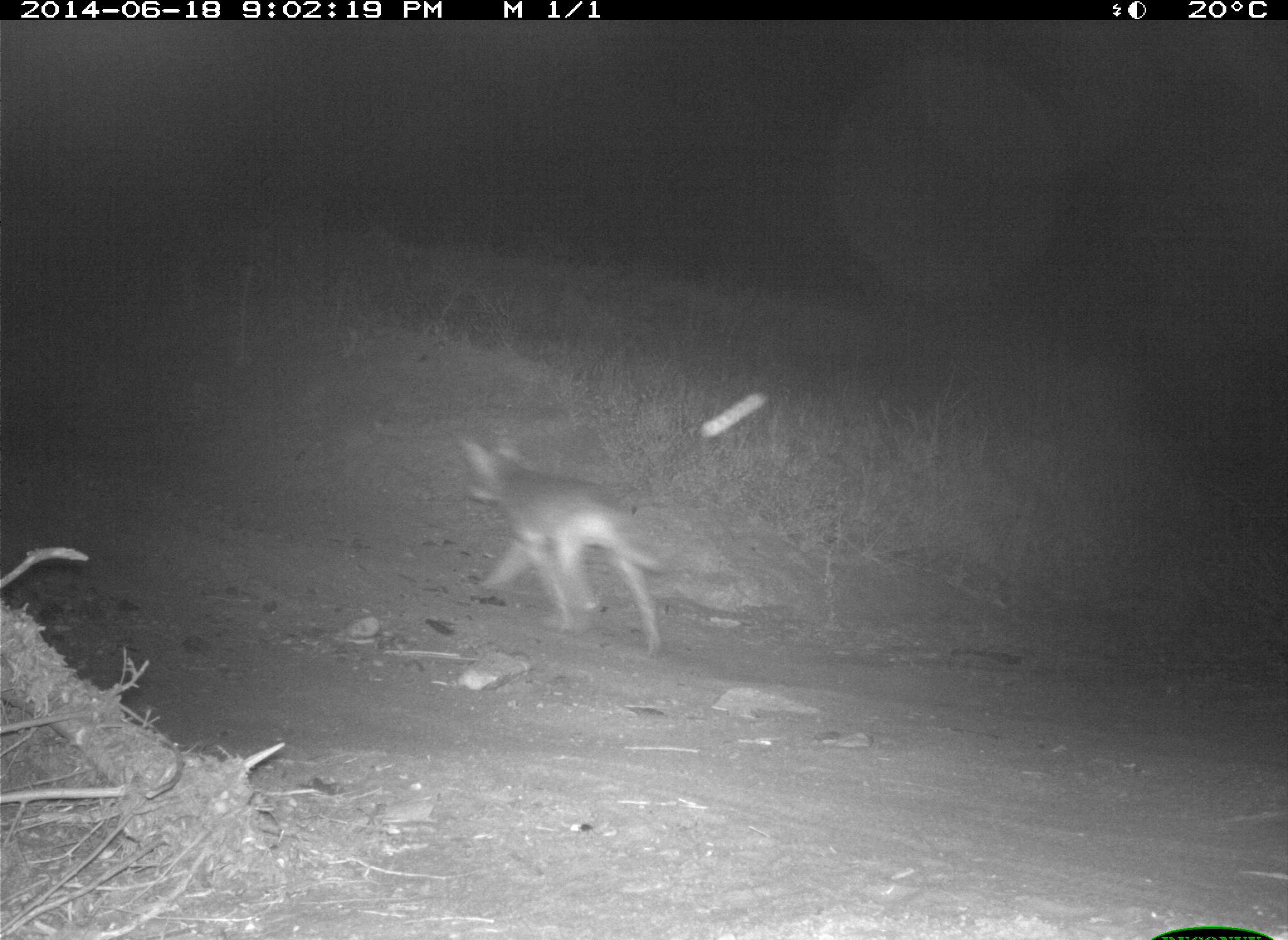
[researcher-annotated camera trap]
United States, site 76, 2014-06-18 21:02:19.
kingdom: Animalia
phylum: Chordata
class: Mammalia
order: Carnivora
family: Canidae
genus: Canis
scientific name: Canis latrans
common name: coyote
Coyote (Canis latrans).